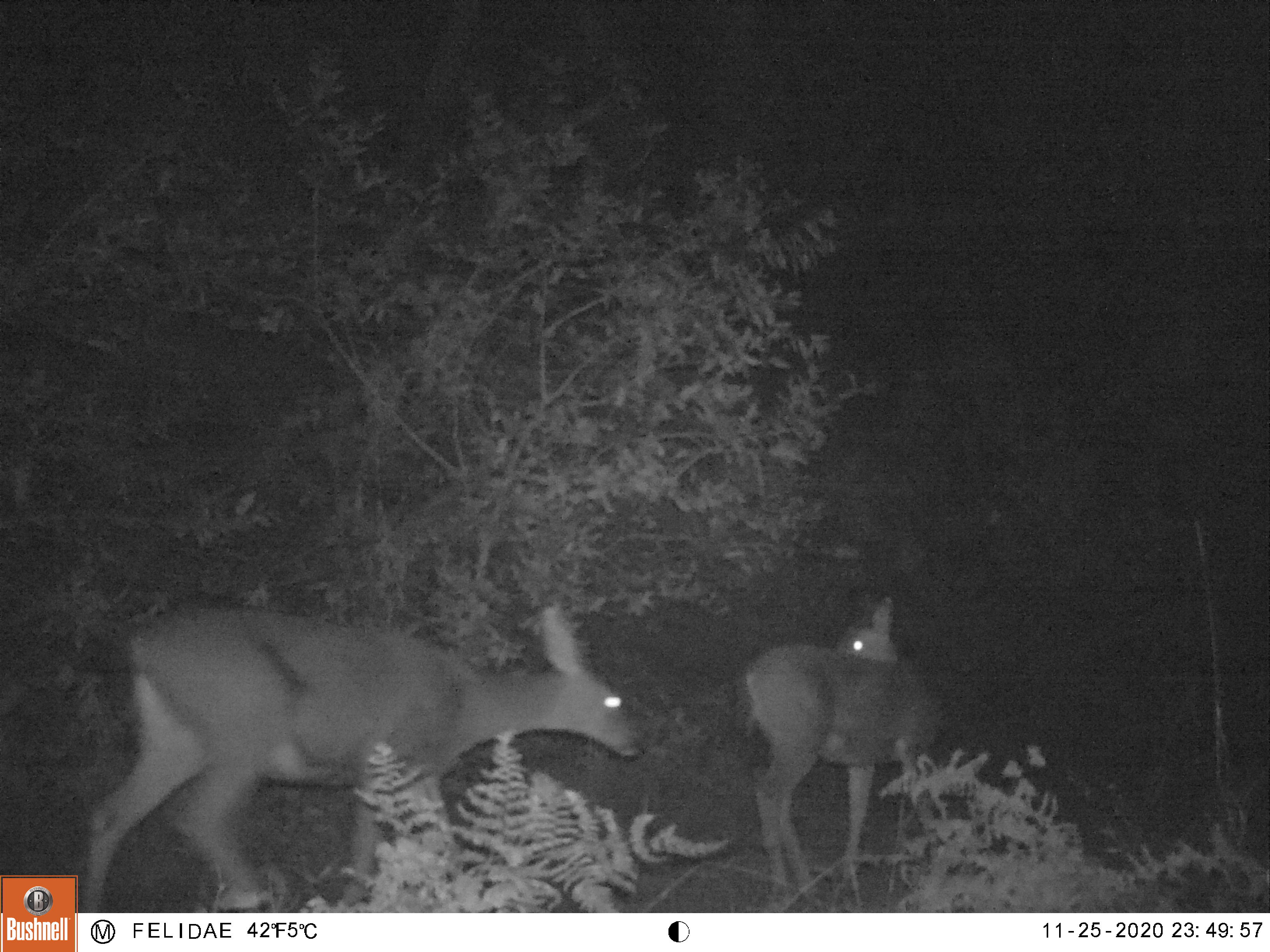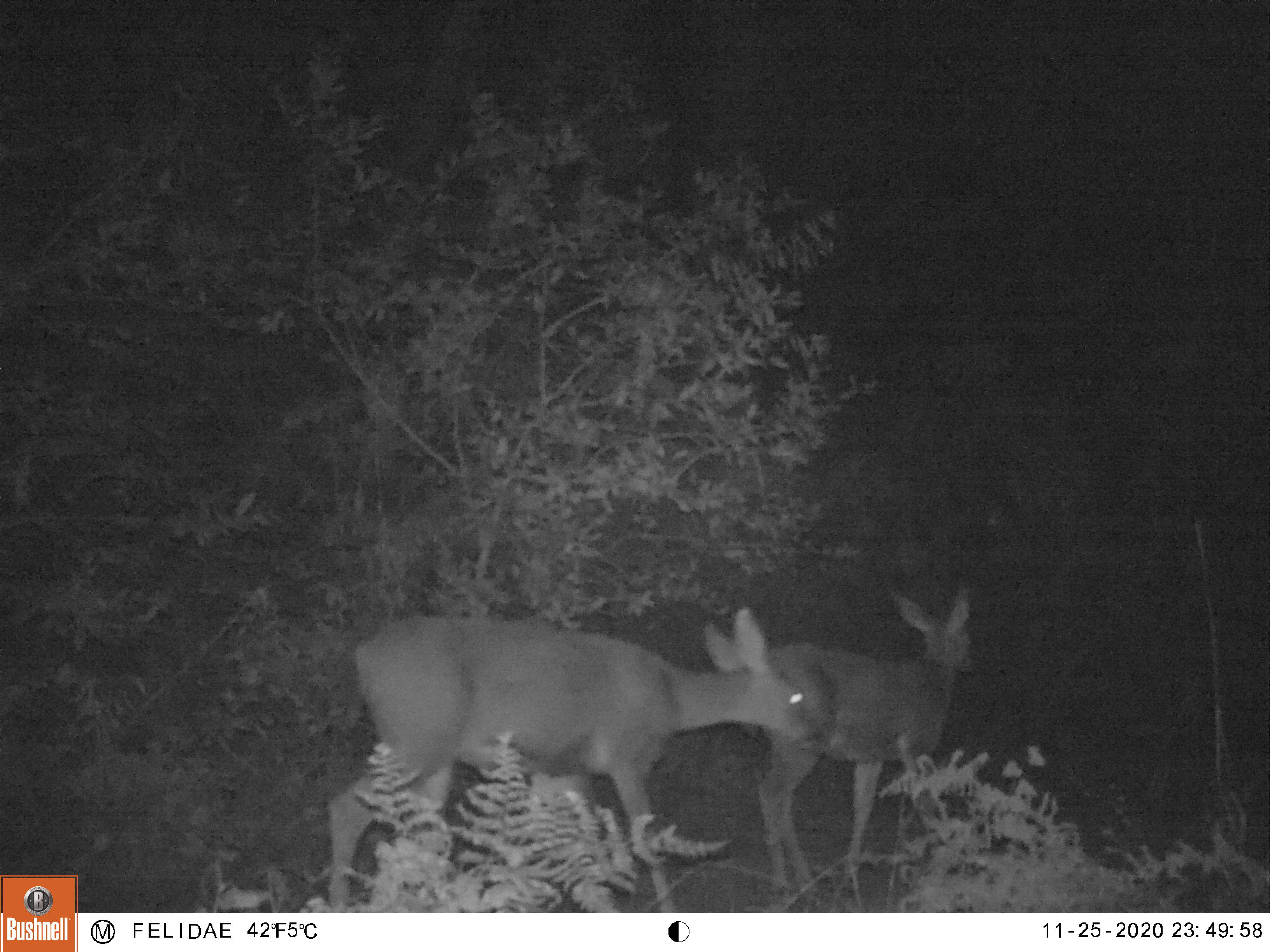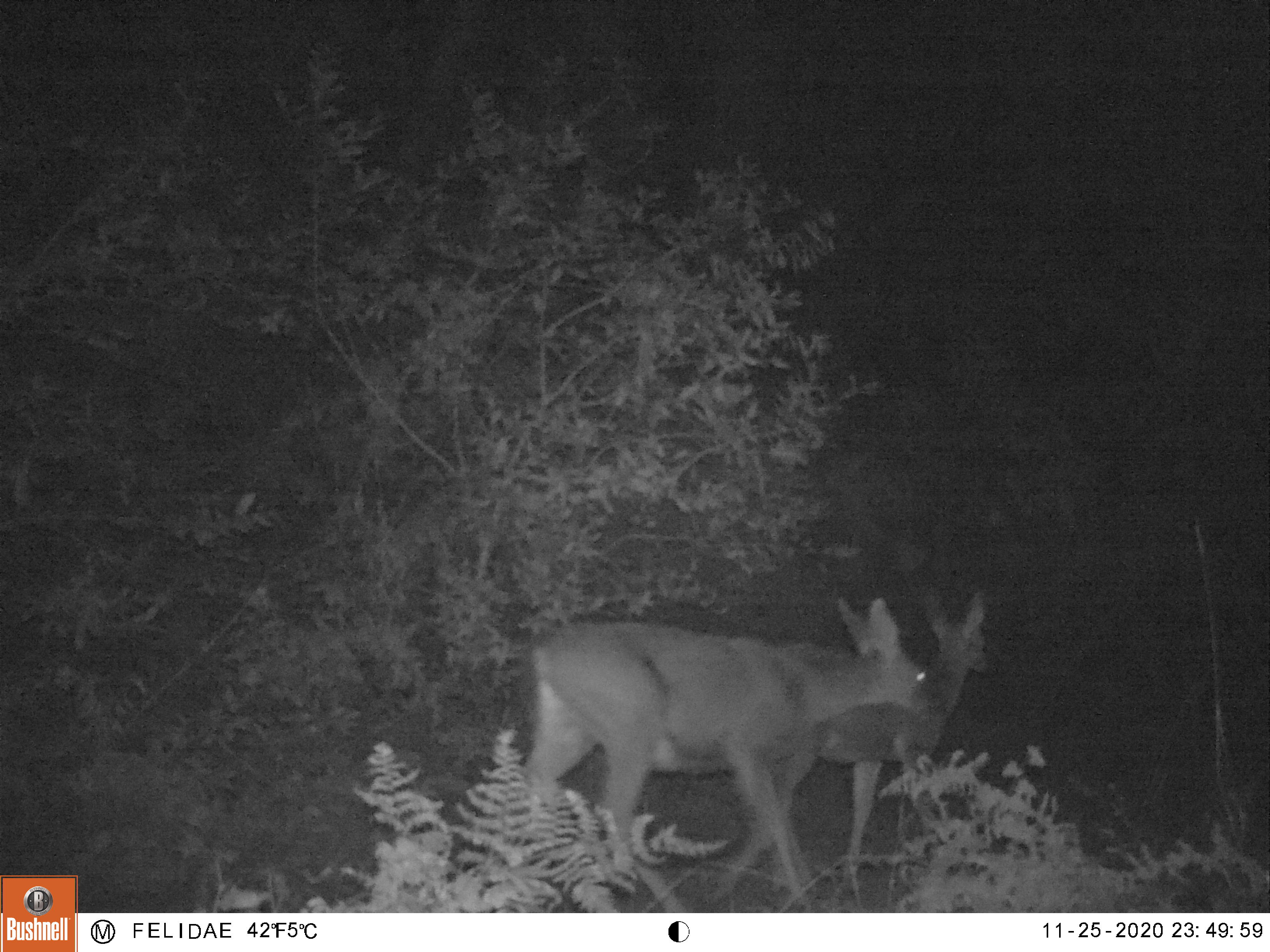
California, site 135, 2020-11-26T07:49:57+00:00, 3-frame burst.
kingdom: Animalia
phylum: Chordata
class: Mammalia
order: Artiodactyla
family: Cervidae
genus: Odocoileus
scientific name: Odocoileus hemionus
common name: mule deer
Mule deer (Odocoileus hemionus).